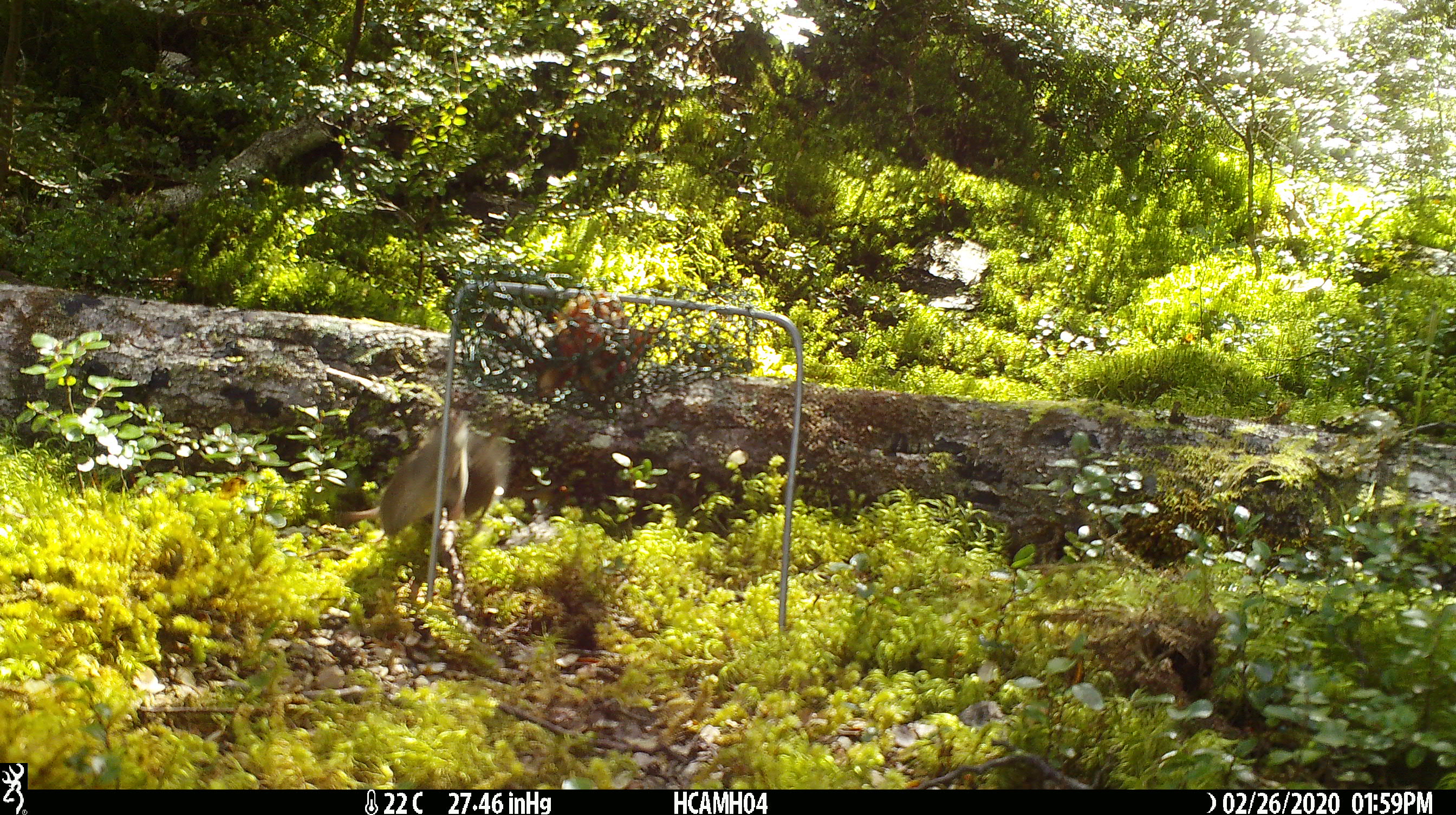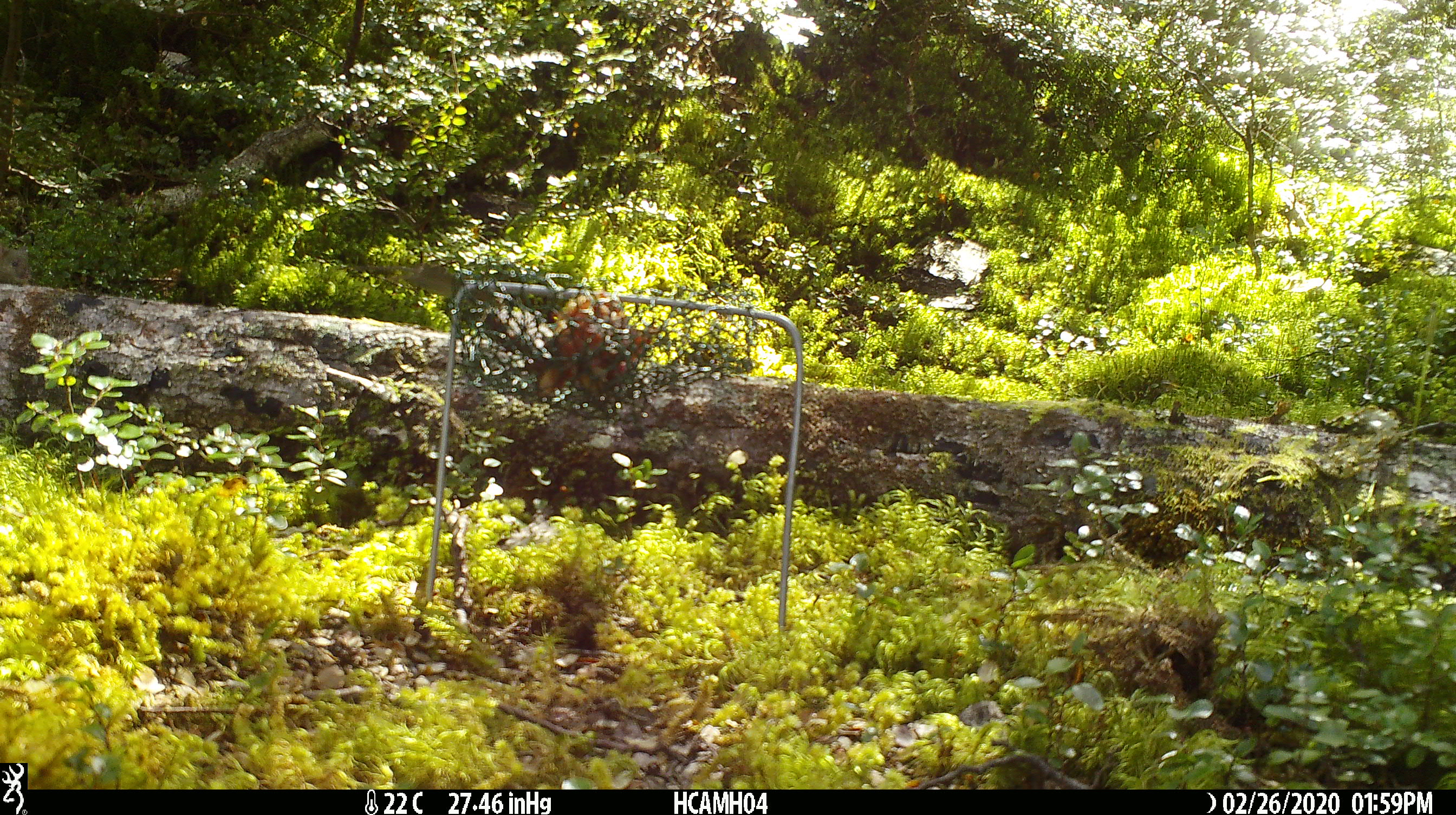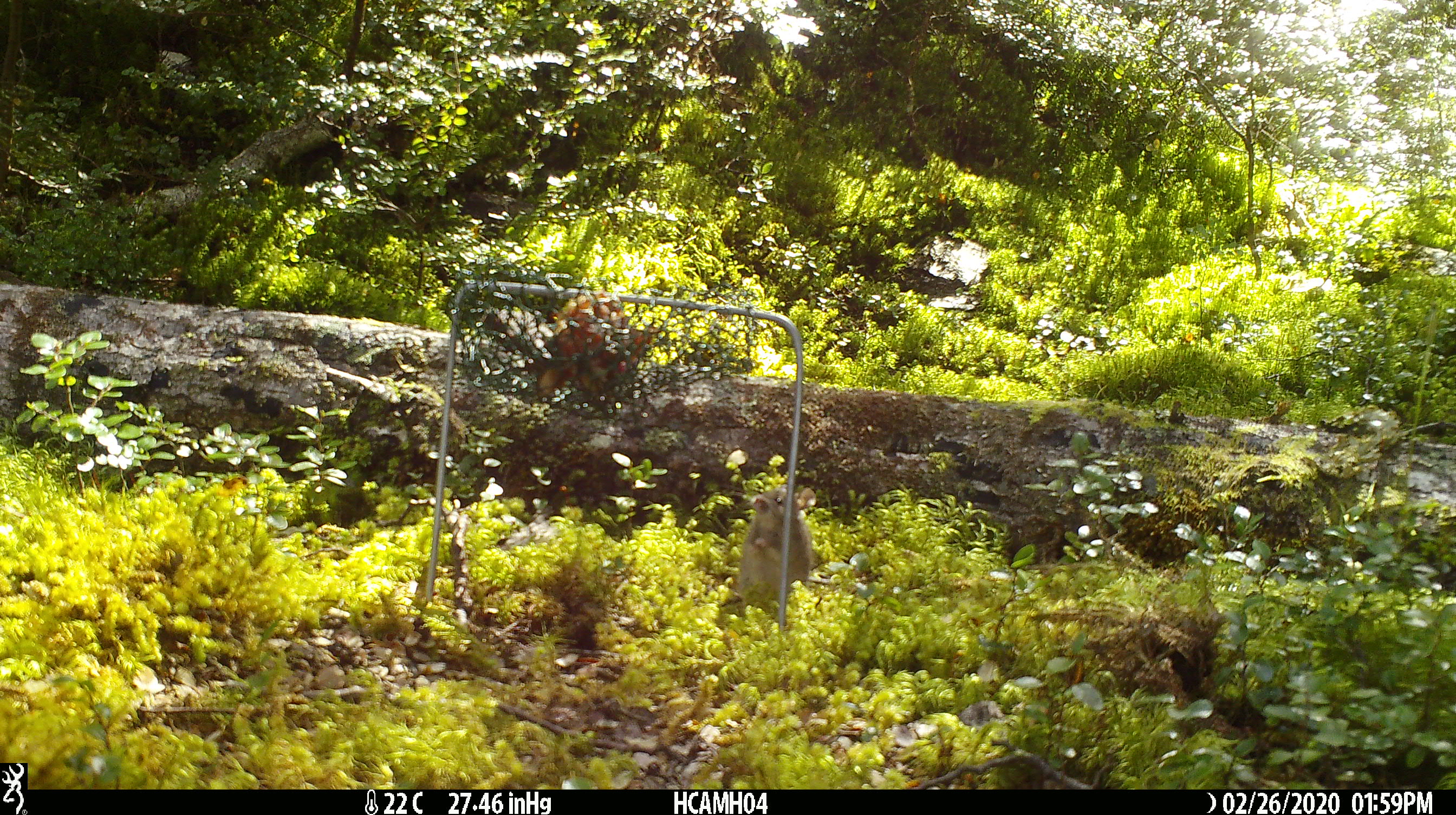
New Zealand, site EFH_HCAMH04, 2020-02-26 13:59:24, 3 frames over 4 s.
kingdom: Animalia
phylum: Chordata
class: Mammalia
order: Rodentia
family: Muridae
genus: Mus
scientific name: Mus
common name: mouse